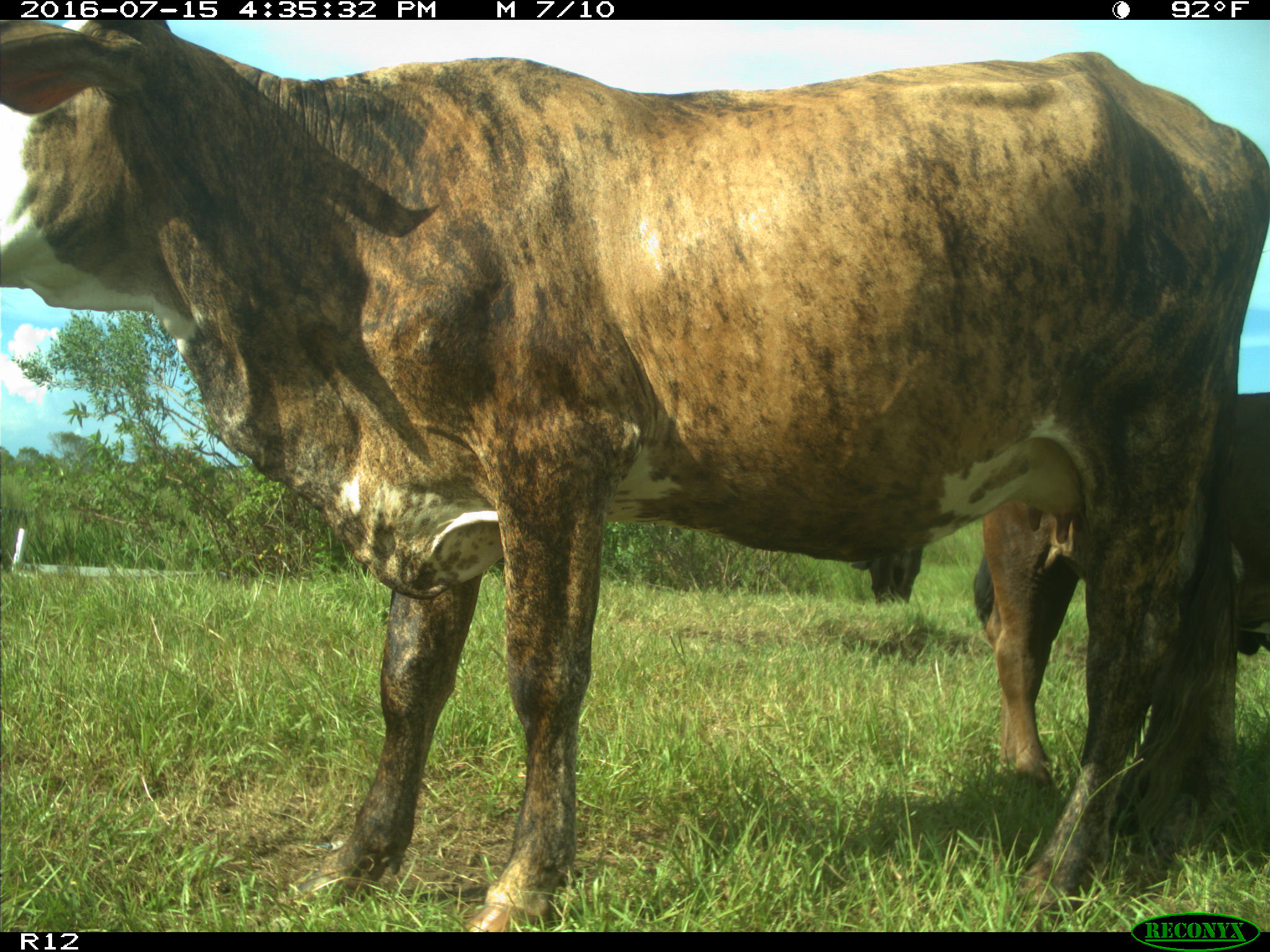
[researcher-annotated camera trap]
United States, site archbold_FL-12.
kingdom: Animalia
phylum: Chordata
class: Mammalia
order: Artiodactyla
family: Bovidae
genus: Bos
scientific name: Bos taurus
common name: domestic cow